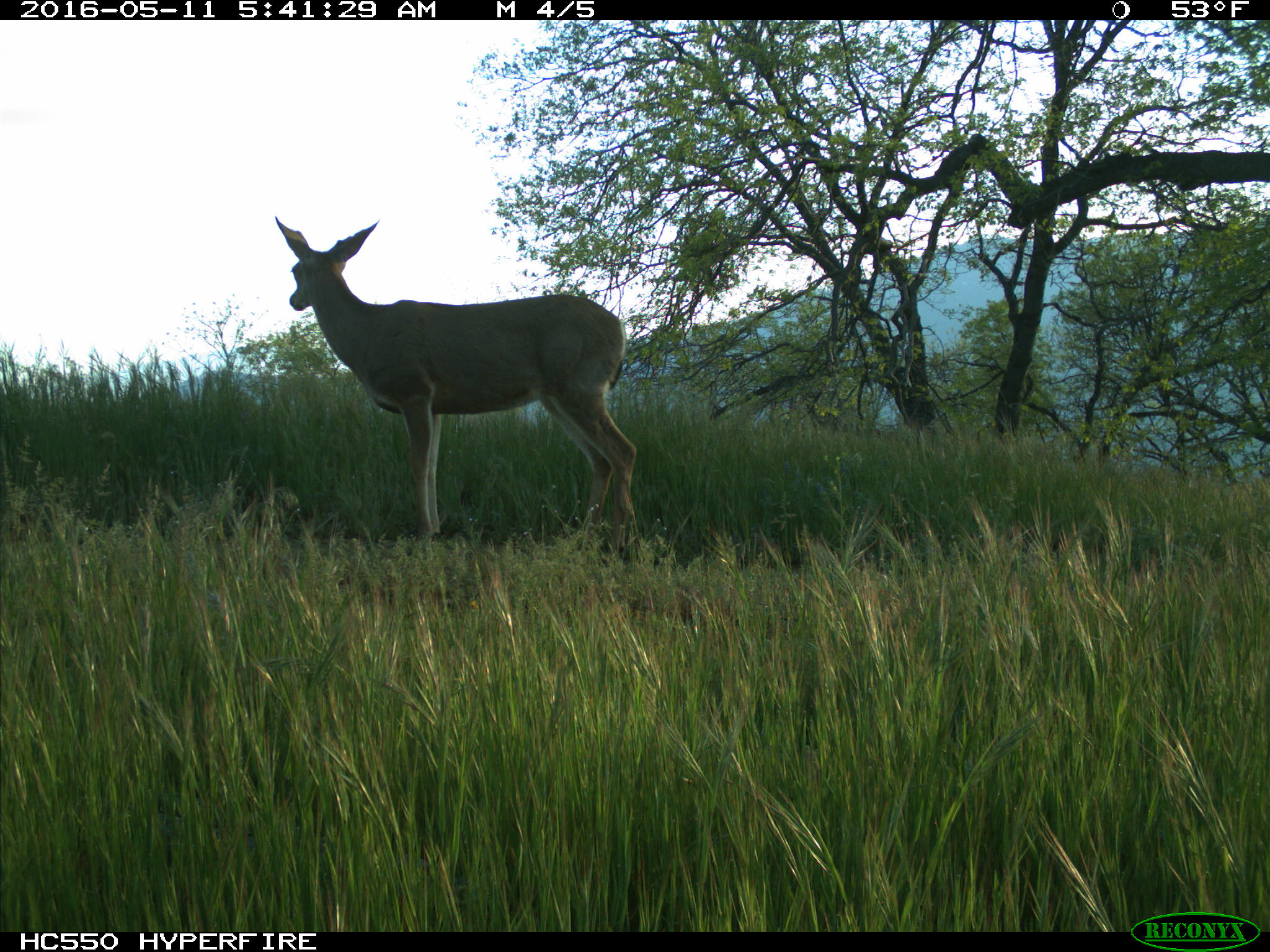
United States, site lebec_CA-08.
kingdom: Animalia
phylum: Chordata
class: Mammalia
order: Artiodactyla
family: Cervidae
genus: Odocoileus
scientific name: Odocoileus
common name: deer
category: unidentified deer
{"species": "unidentified deer (deer) (Odocoileus)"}